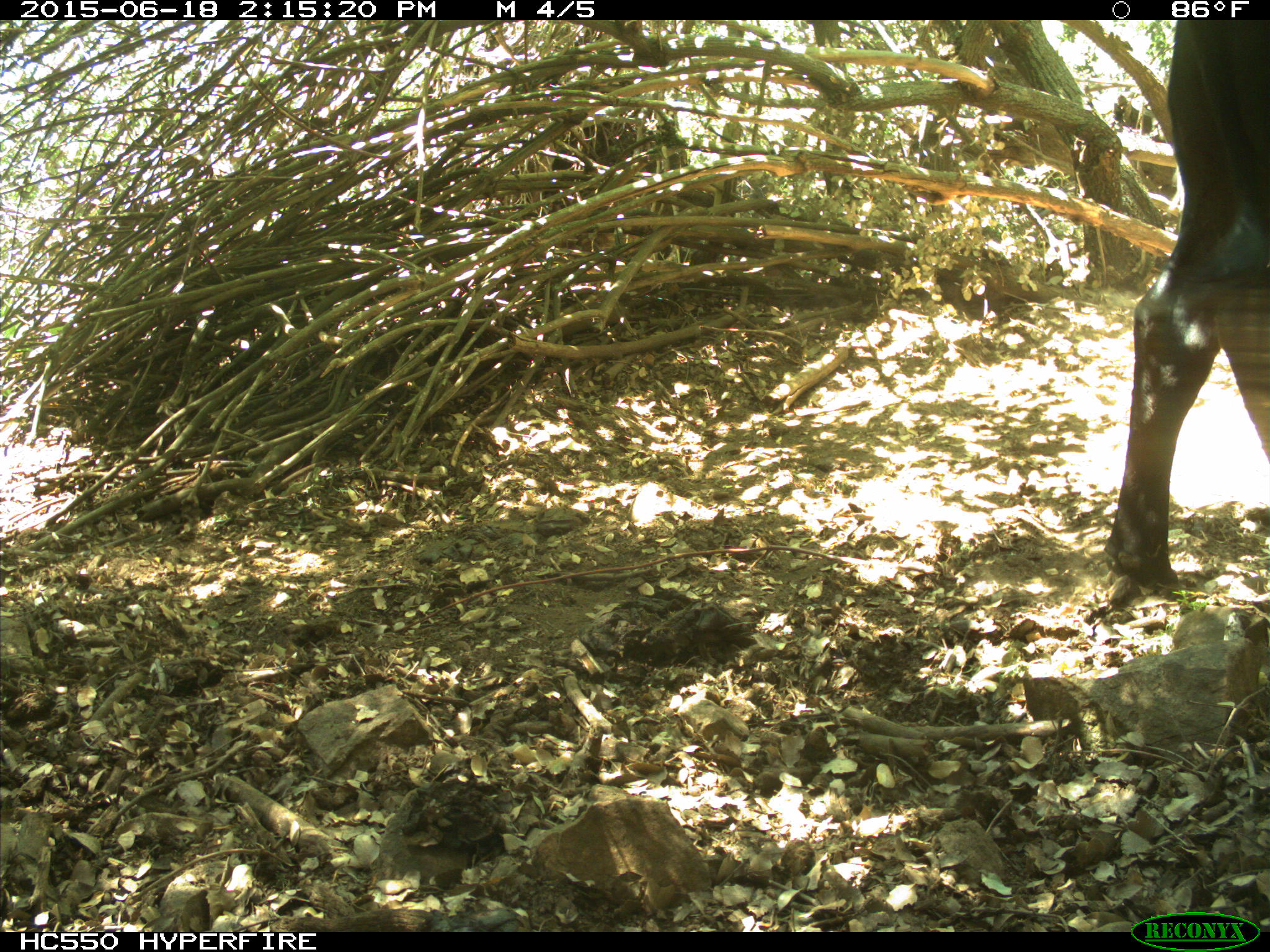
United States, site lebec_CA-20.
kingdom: Animalia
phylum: Chordata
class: Mammalia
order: Artiodactyla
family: Bovidae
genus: Bos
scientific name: Bos taurus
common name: domestic cow